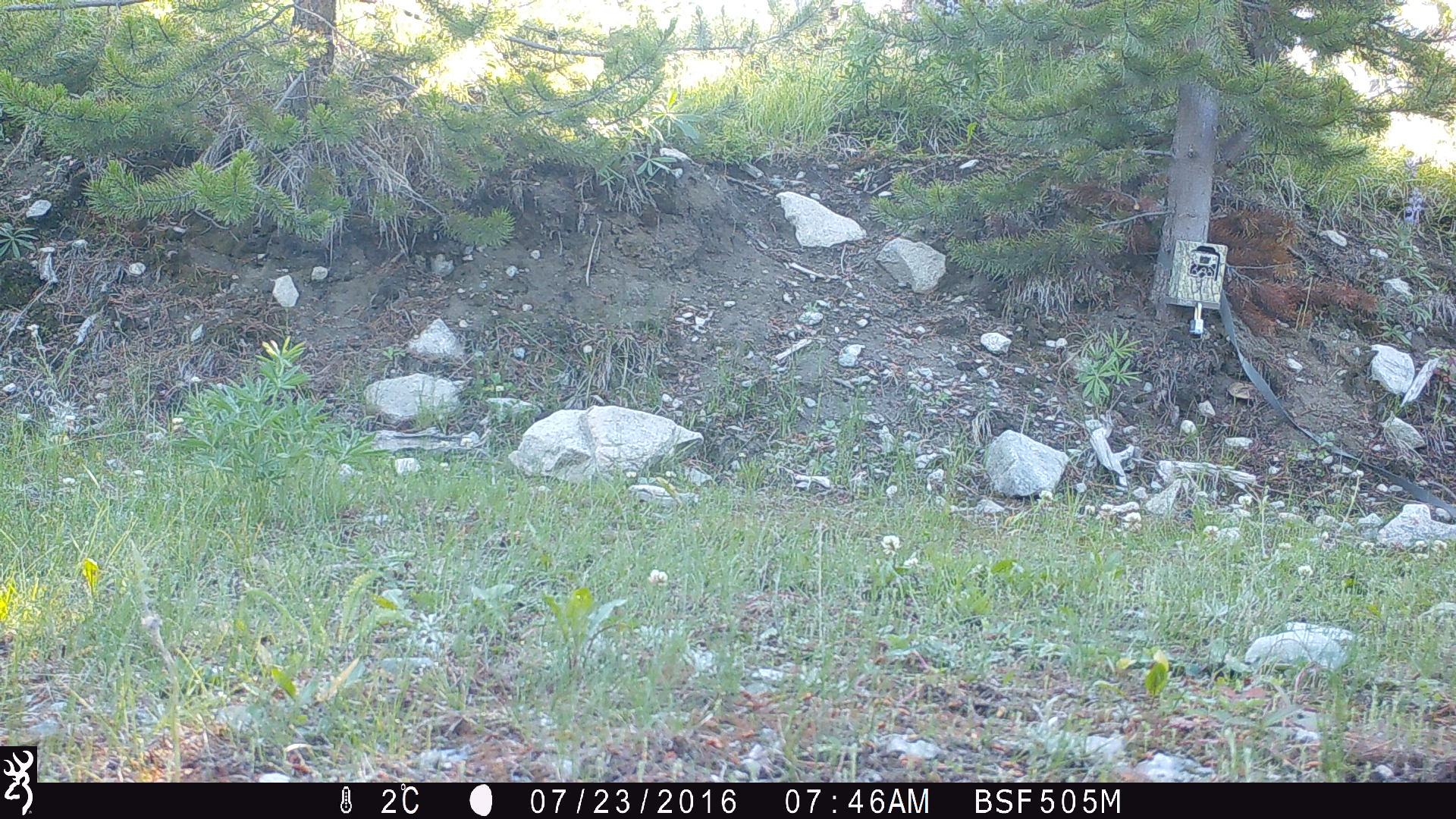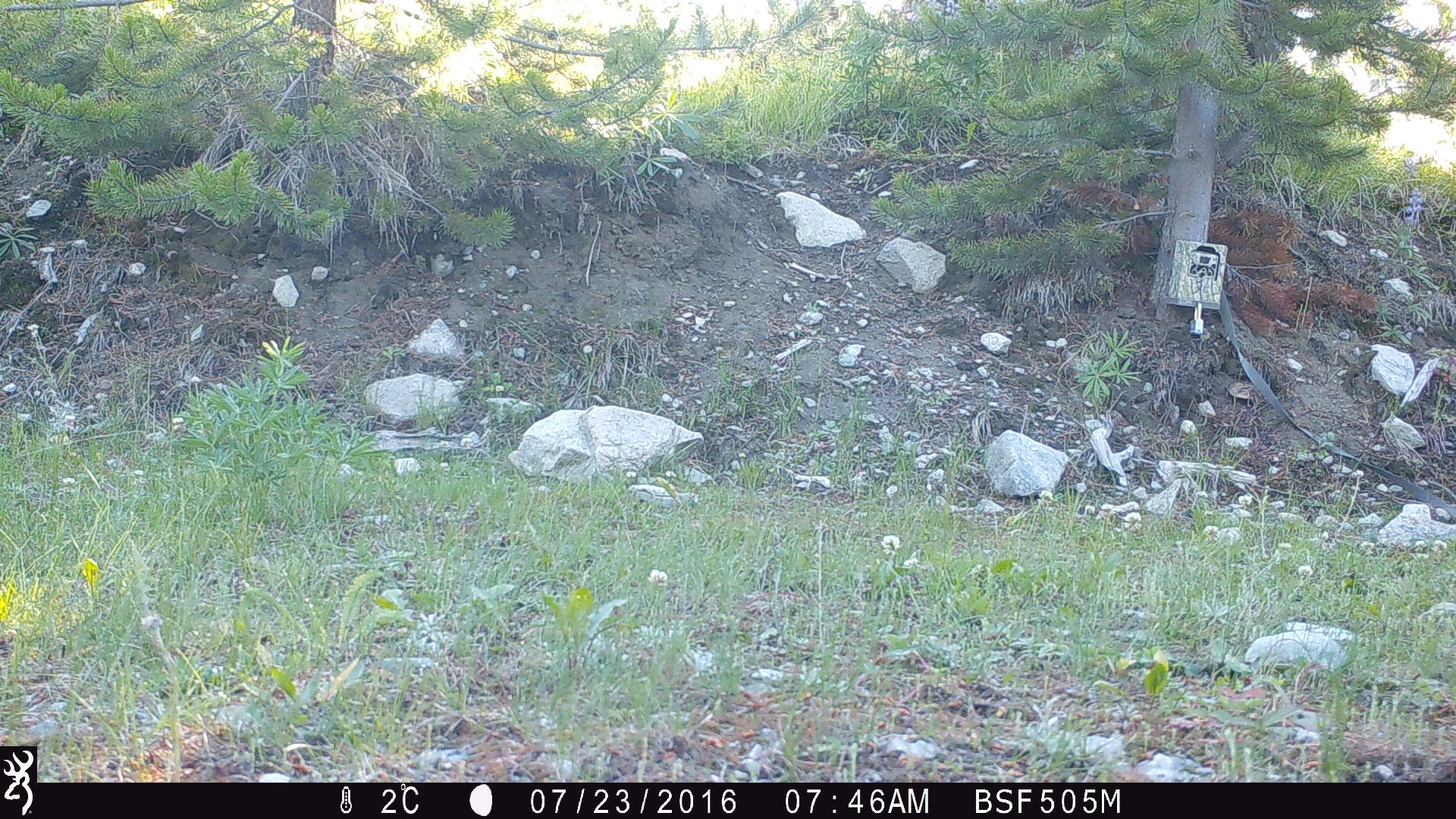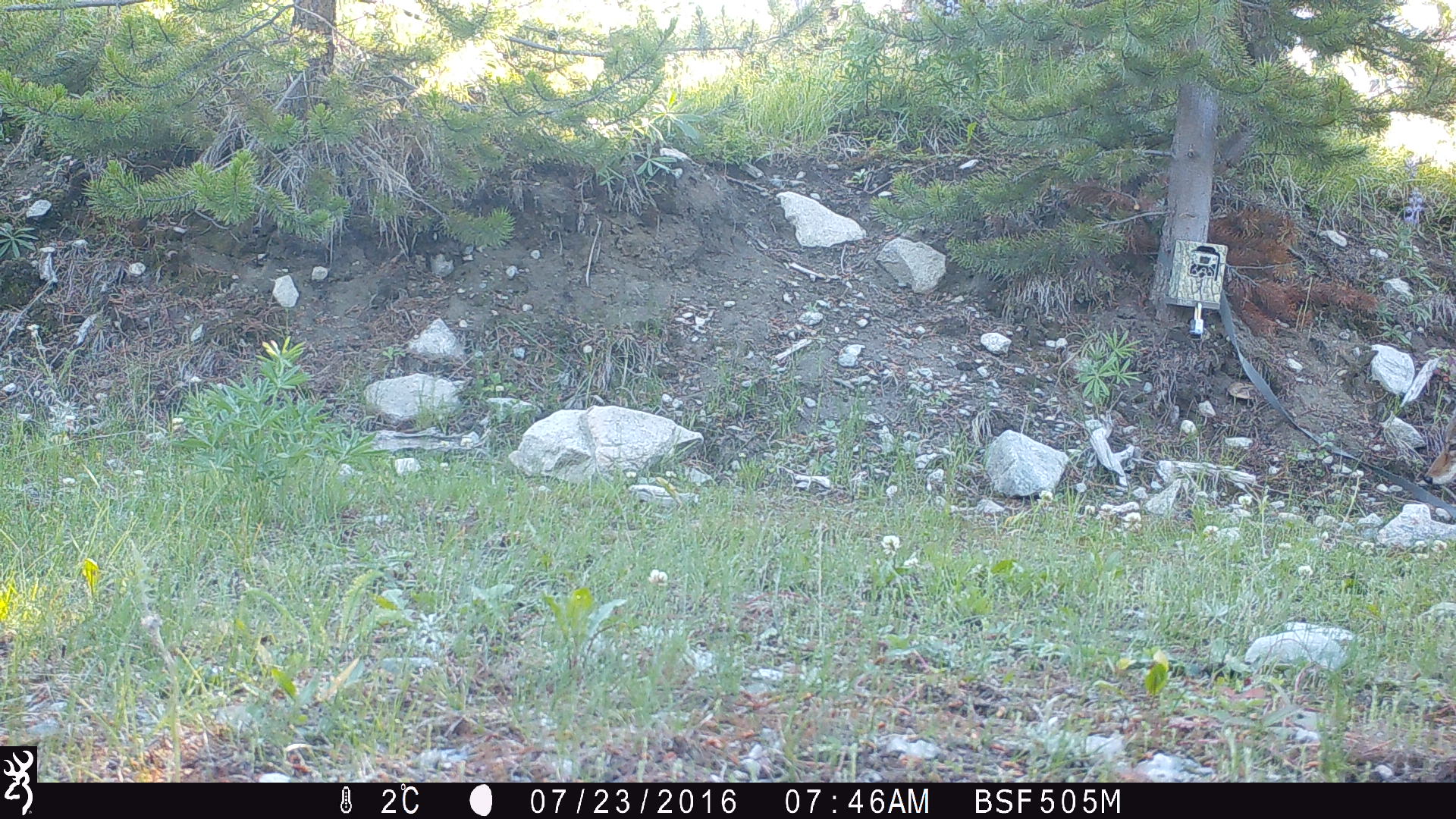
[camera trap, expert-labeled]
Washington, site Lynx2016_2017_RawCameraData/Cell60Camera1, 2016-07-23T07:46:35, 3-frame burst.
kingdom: Animalia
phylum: Chordata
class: Mammalia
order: Carnivora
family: Canidae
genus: Canis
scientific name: Canis latrans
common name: coyote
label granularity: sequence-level